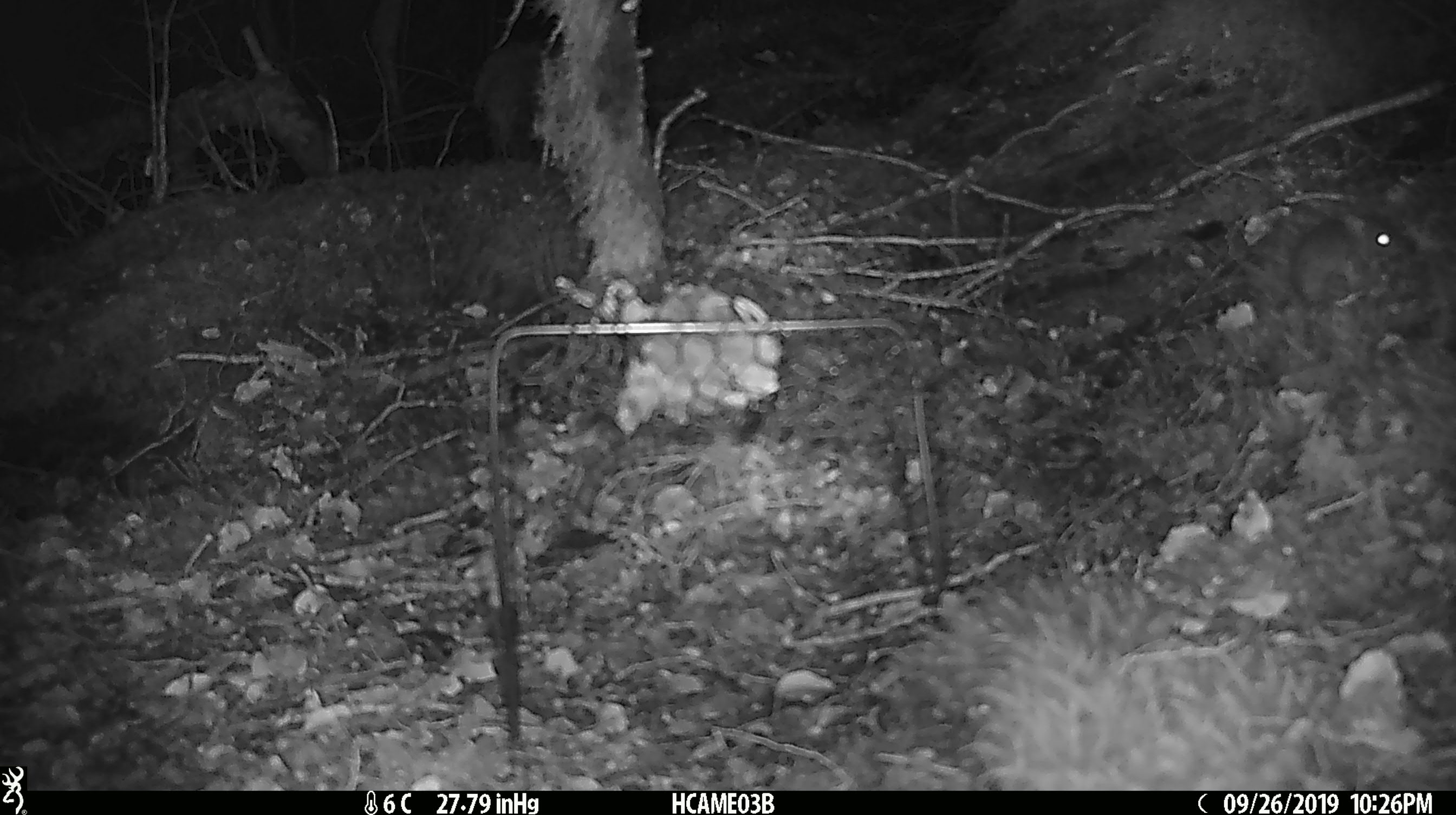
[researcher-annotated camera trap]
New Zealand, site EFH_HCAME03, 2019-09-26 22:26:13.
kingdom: Animalia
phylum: Chordata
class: Mammalia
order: Rodentia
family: Muridae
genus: Mus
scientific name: Mus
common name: mouse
Mouse (Mus).